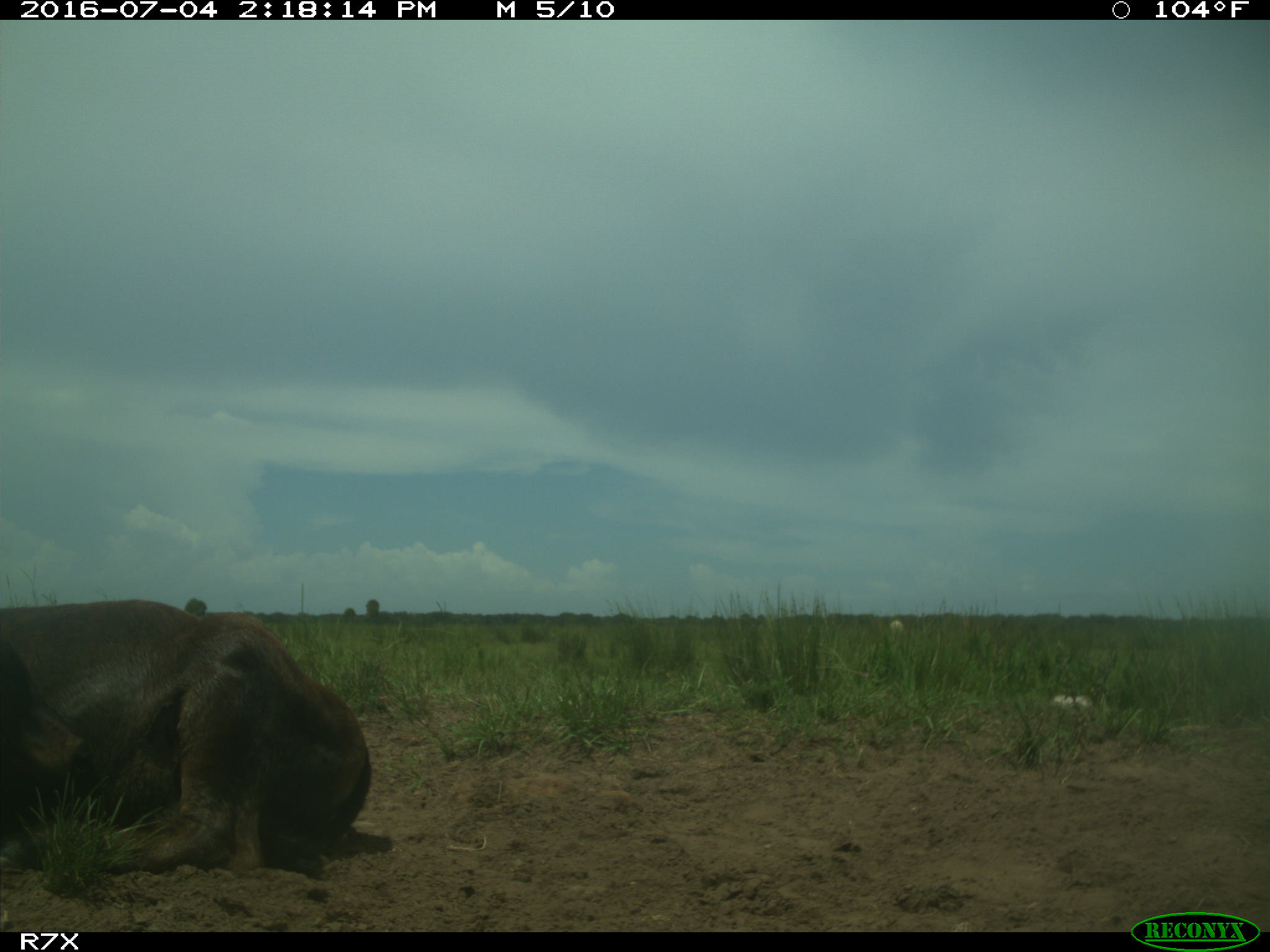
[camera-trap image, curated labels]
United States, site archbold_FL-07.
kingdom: Animalia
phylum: Chordata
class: Mammalia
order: Artiodactyla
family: Bovidae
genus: Bos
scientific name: Bos taurus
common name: domestic cow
Bos taurus (domestic cow).